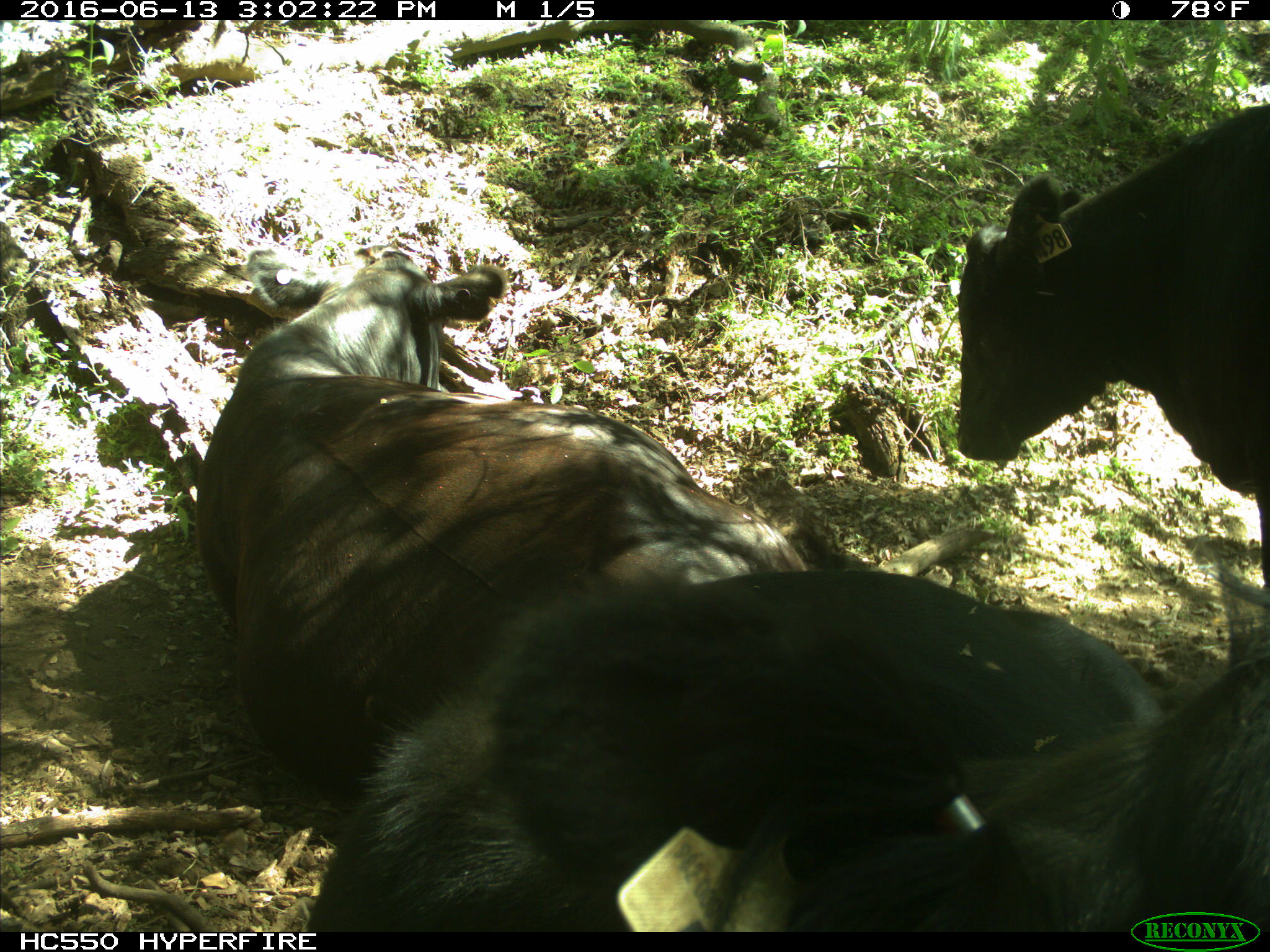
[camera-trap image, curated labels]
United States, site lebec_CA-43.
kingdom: Animalia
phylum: Chordata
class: Mammalia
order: Artiodactyla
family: Bovidae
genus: Bos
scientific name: Bos taurus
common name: domestic cow